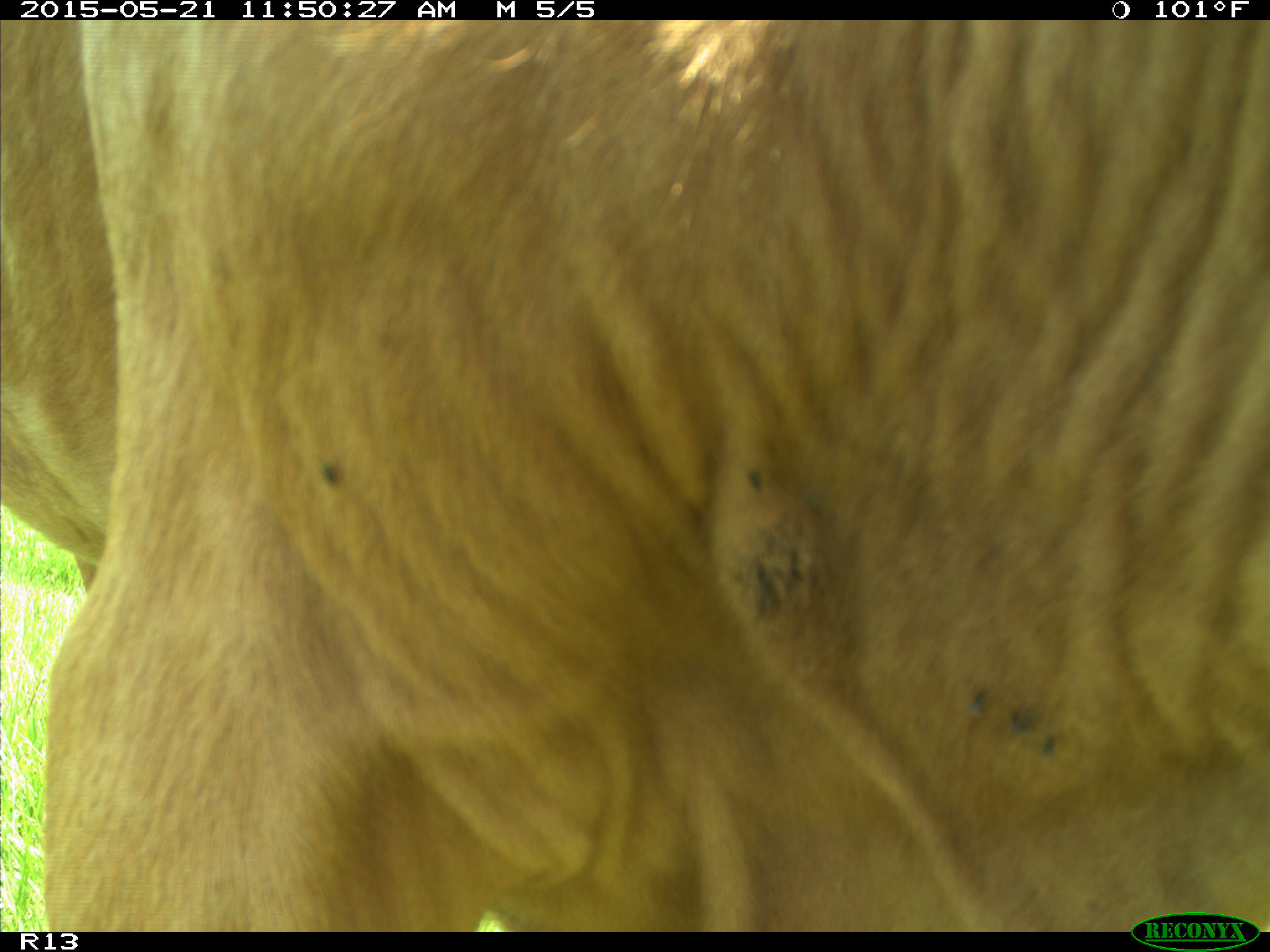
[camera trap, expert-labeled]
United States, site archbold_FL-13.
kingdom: Animalia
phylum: Chordata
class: Mammalia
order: Artiodactyla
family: Bovidae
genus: Bos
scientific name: Bos taurus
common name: domestic cow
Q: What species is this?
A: Bos taurus (domestic cow).